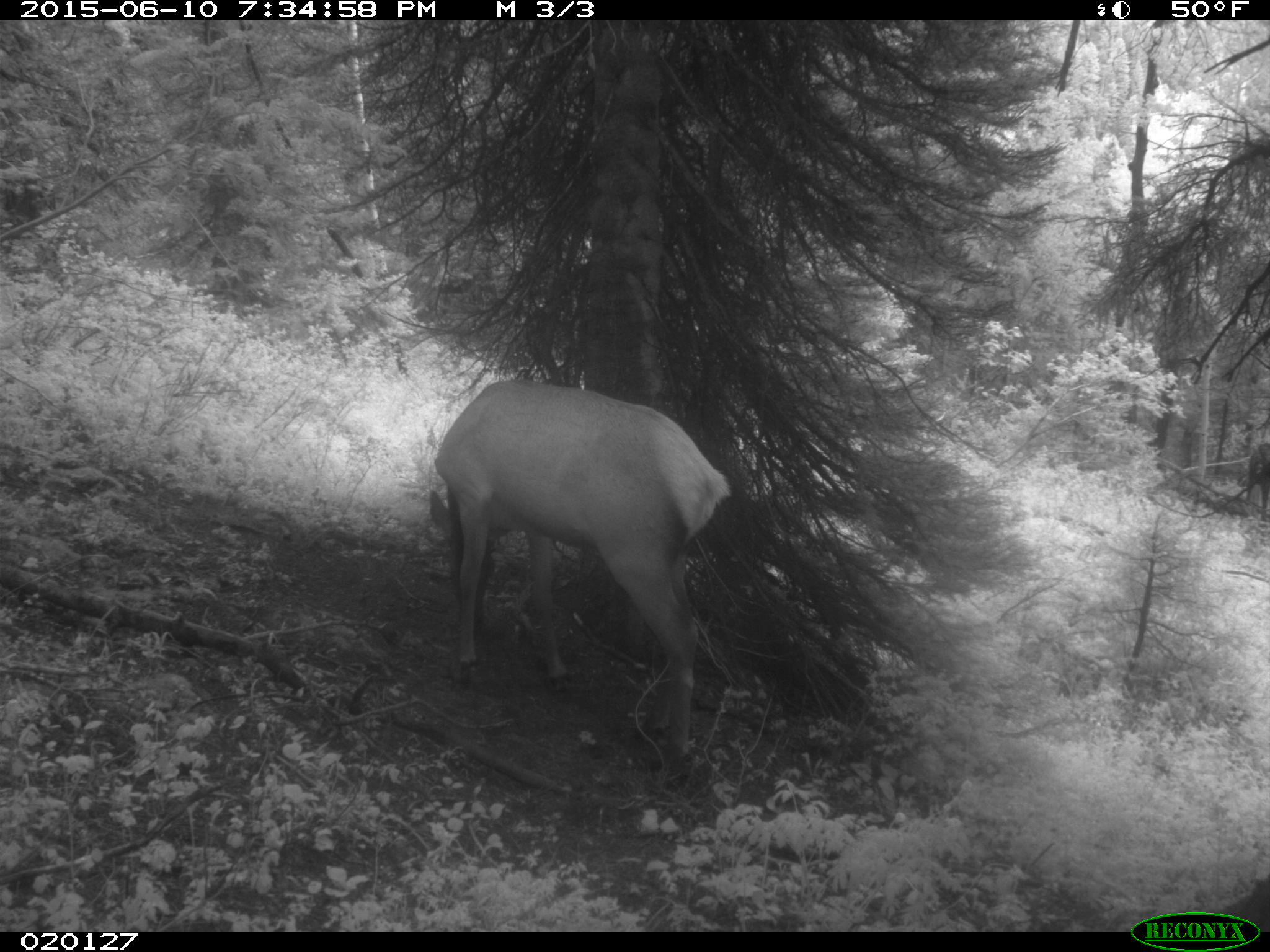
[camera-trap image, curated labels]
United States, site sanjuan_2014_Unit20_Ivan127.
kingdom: Animalia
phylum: Chordata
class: Mammalia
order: Artiodactyla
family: Cervidae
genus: Cervus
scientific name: Cervus elaphus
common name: red deer